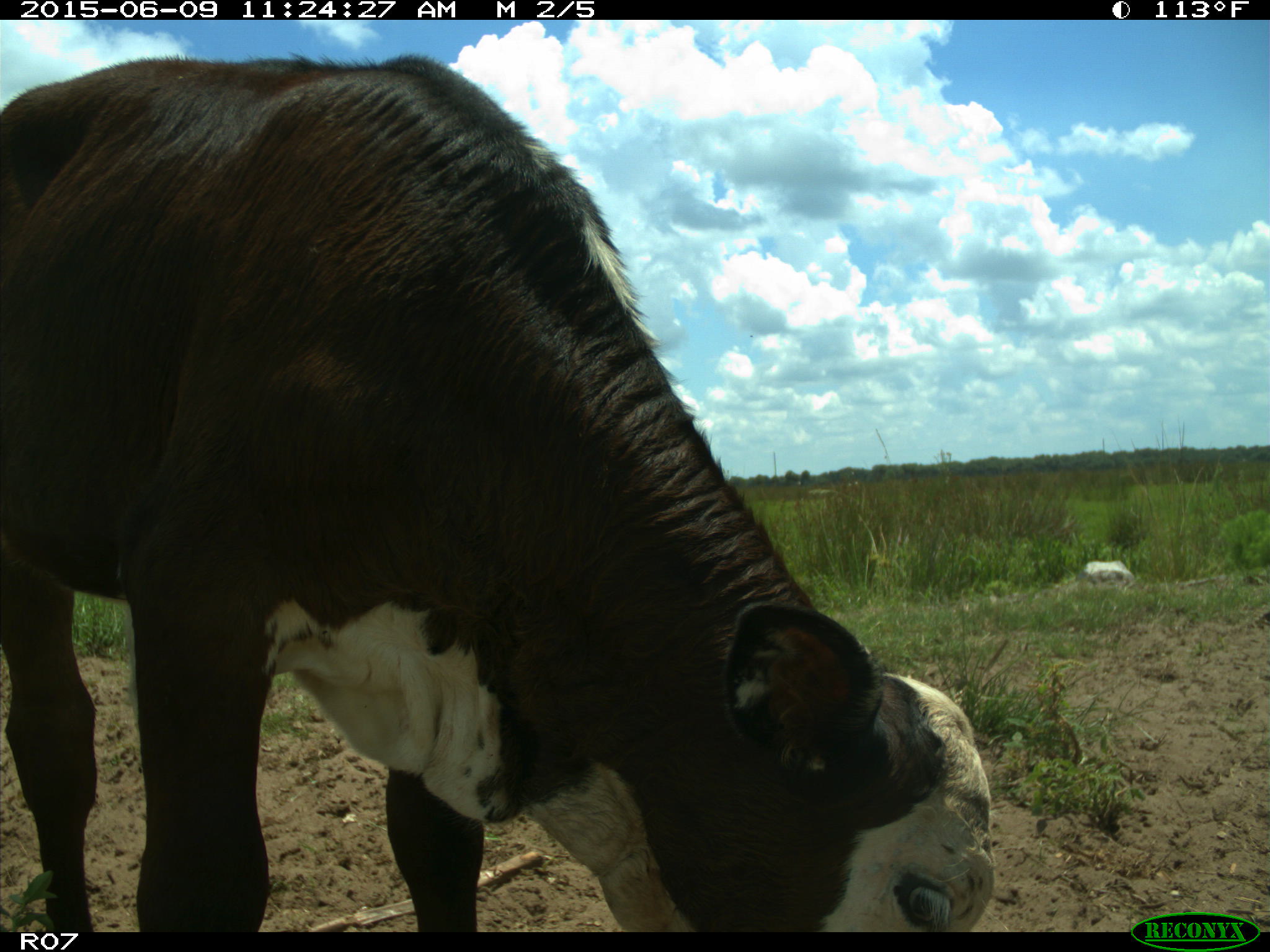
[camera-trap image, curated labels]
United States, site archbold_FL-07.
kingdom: Animalia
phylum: Chordata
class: Mammalia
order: Artiodactyla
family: Bovidae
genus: Bos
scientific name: Bos taurus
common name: domestic cow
Bos taurus (domestic cow).